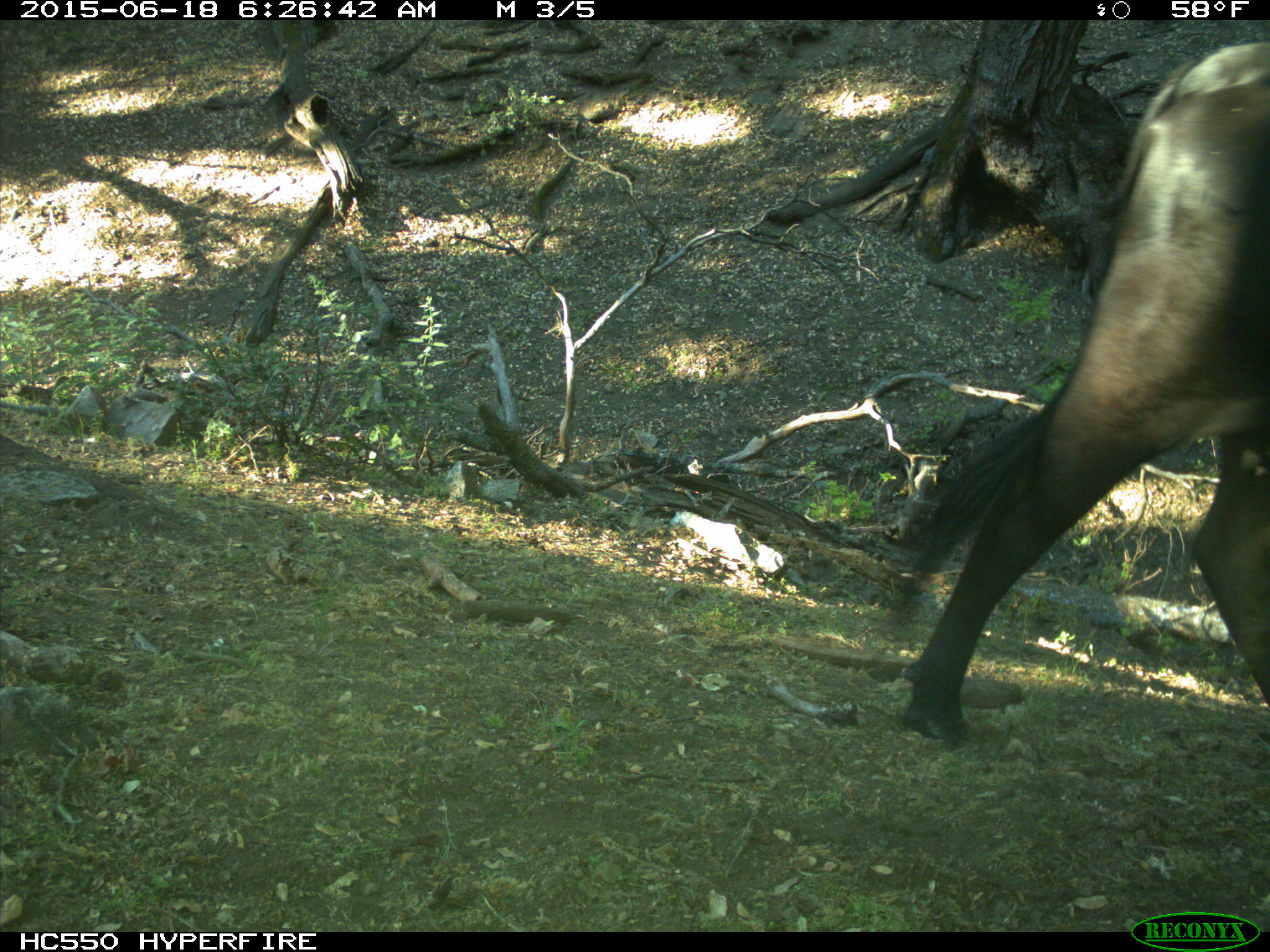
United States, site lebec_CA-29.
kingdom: Animalia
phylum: Chordata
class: Mammalia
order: Artiodactyla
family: Bovidae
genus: Bos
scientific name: Bos taurus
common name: domestic cow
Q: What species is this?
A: Bos taurus (domestic cow).